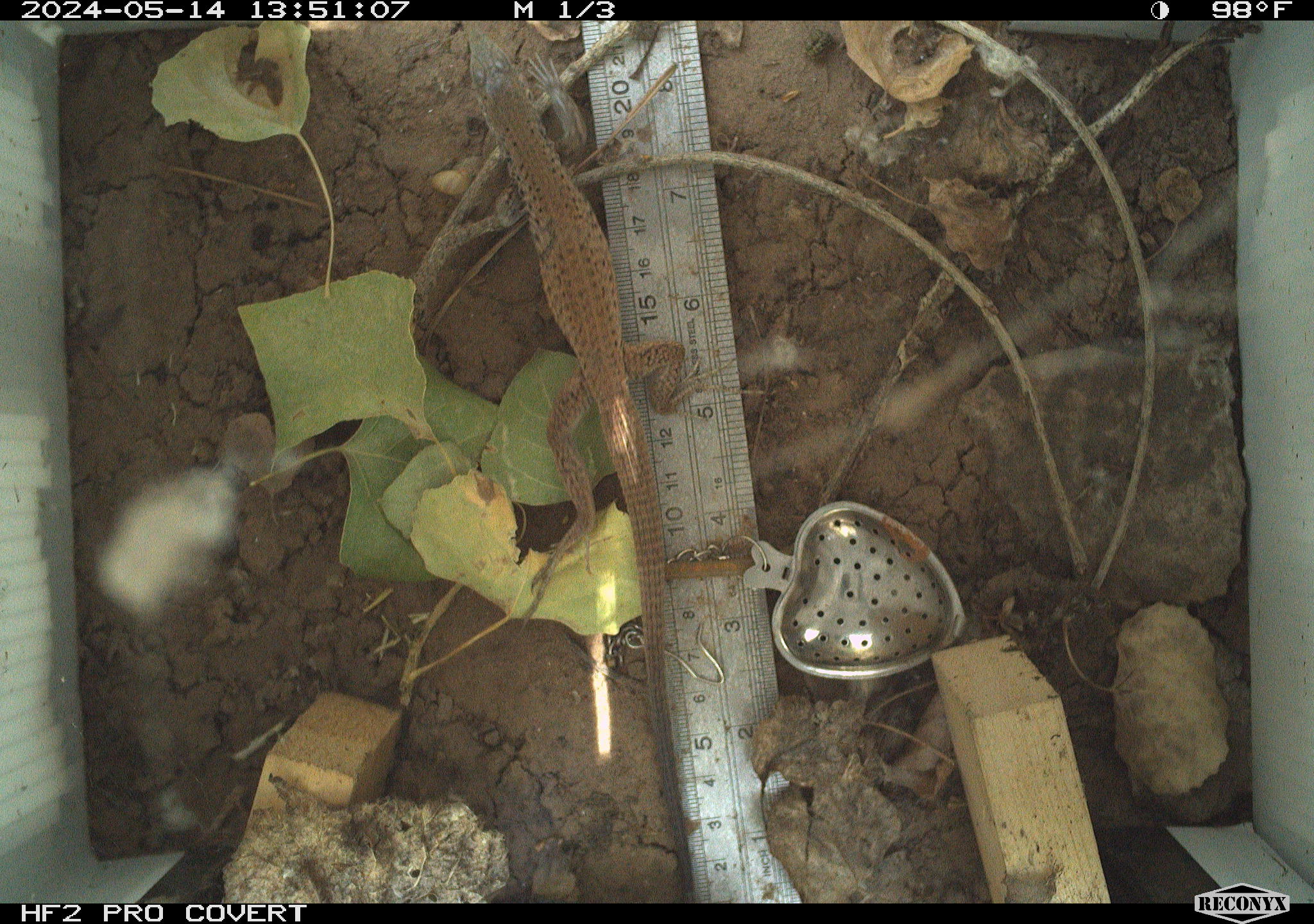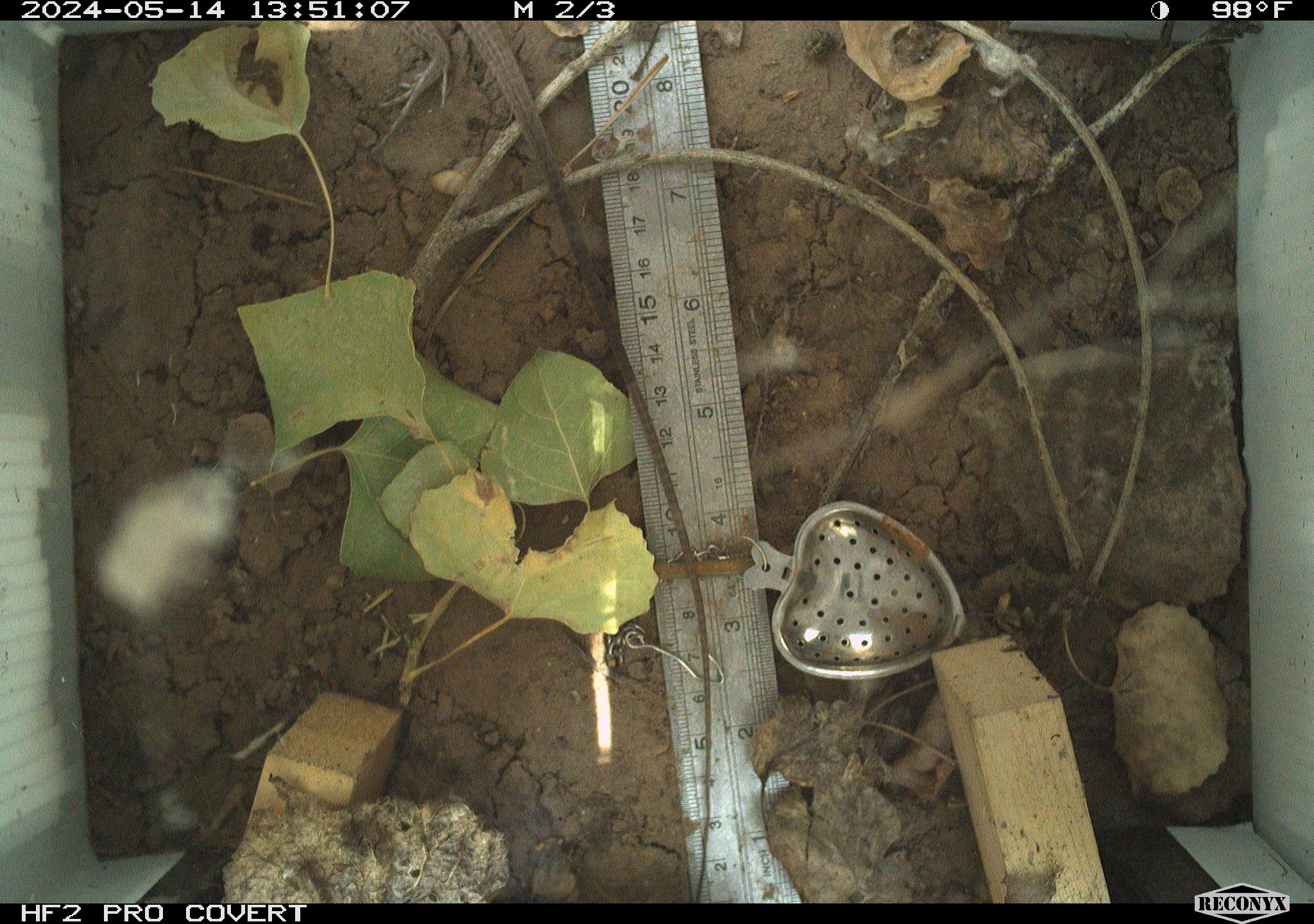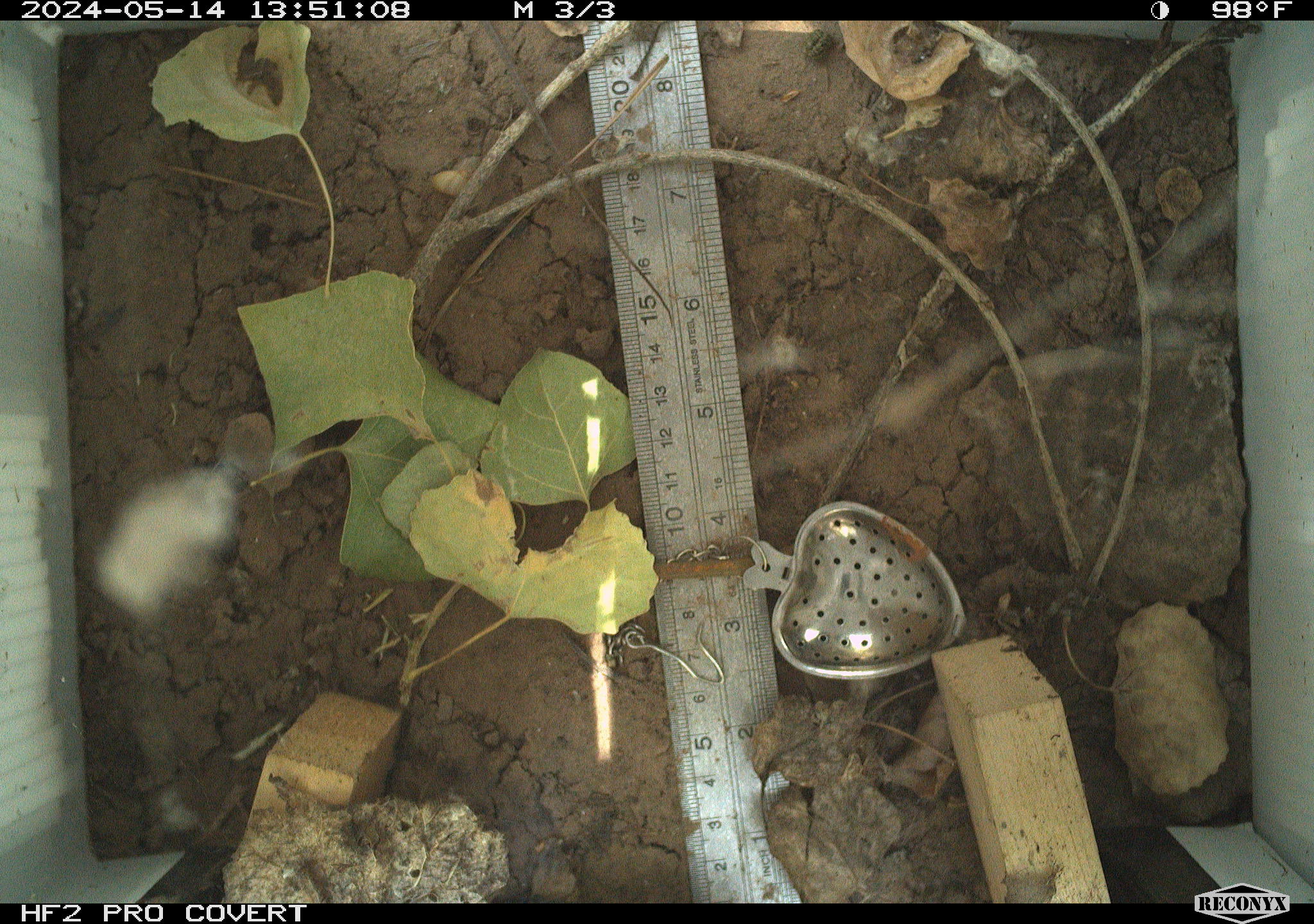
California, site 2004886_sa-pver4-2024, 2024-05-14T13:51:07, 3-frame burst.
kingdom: Animalia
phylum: Chordata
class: Reptilia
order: Squamata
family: Teiidae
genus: Aspidoscelis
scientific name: Aspidoscelis tigris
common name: western whiptail